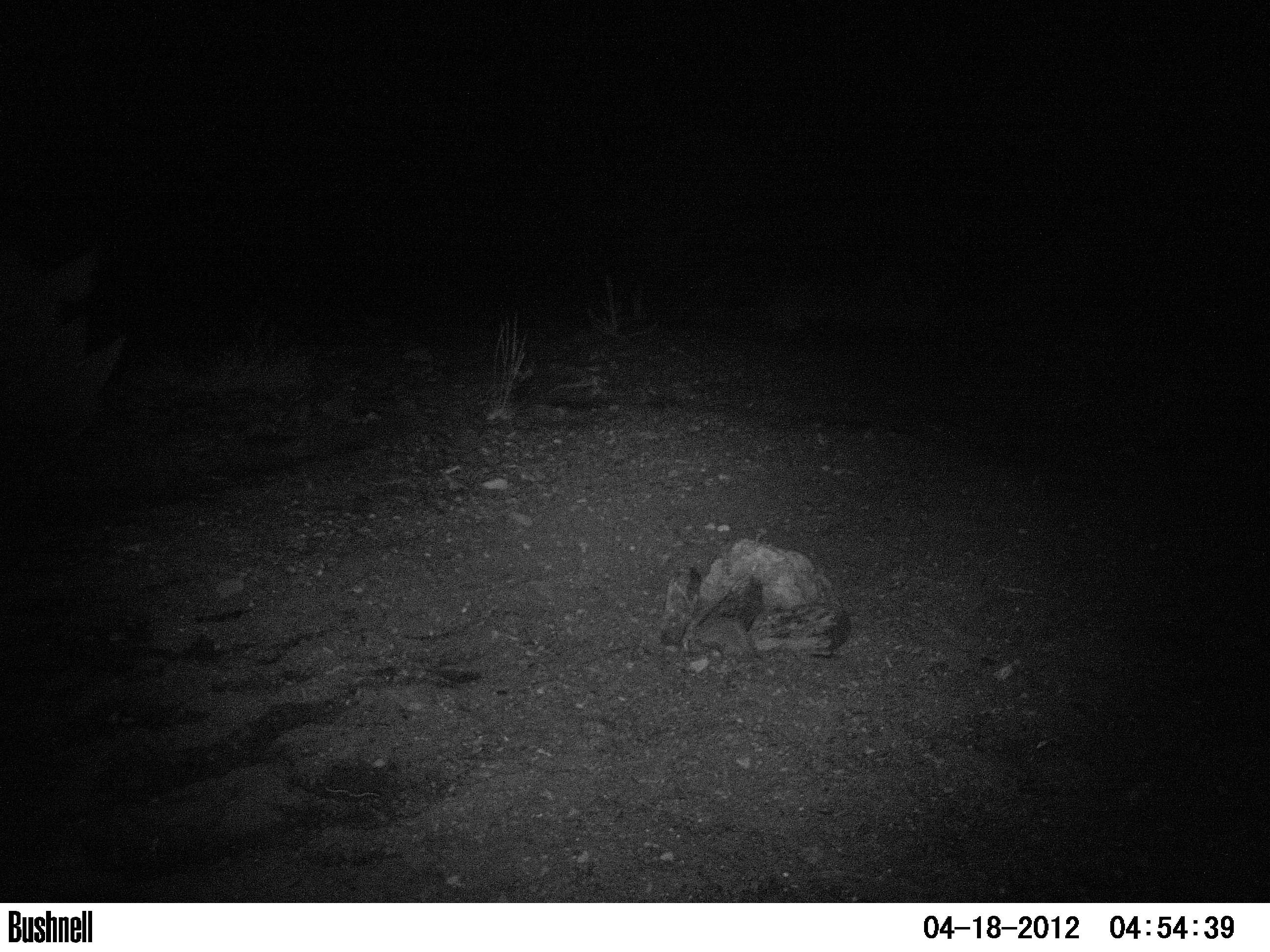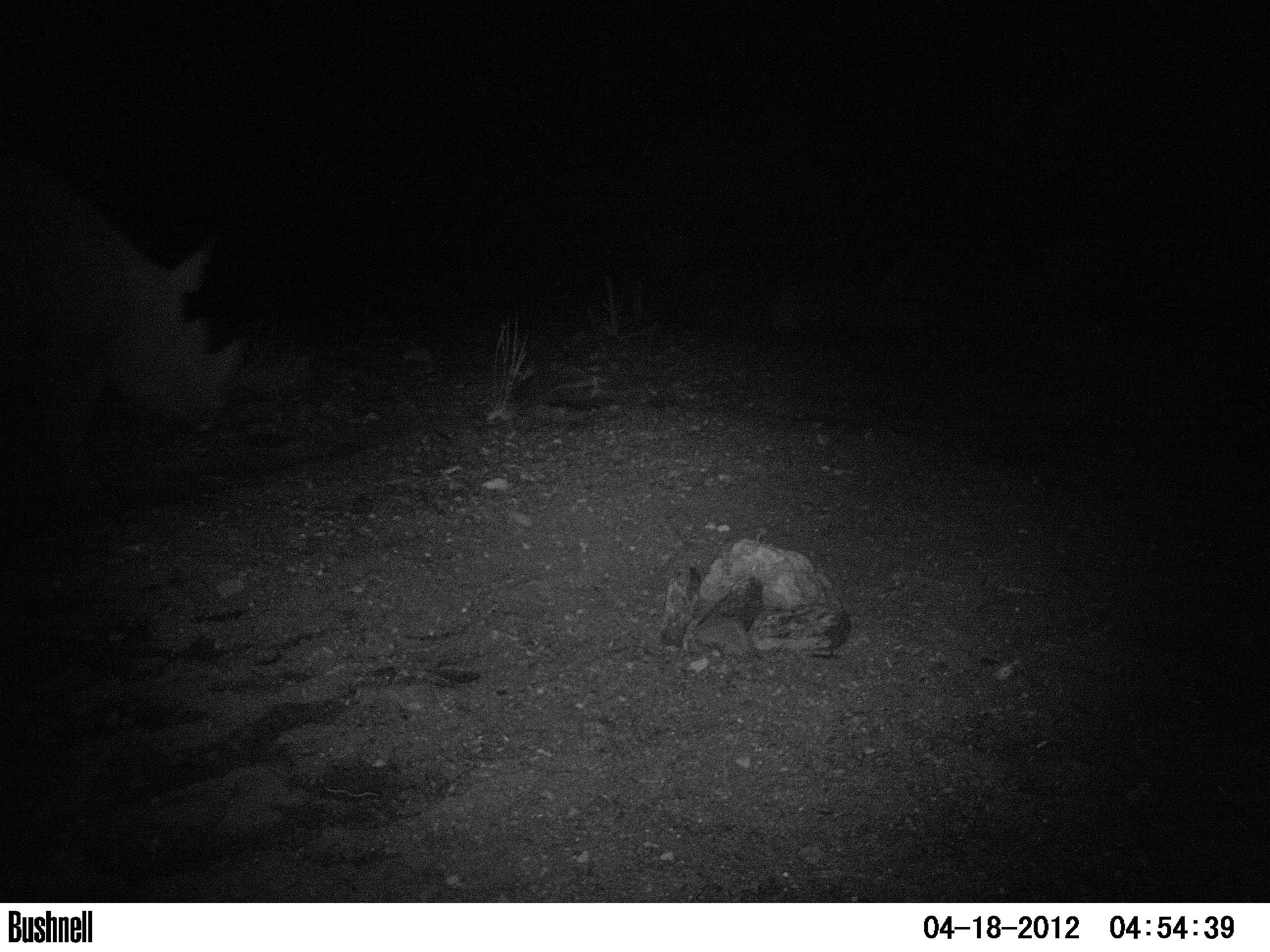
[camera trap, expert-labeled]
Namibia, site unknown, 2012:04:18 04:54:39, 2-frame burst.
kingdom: Animalia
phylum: Chordata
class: Mammalia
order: Perissodactyla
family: Rhinocerotidae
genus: Diceros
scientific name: Diceros bicornis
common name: black rhinoceros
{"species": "Diceros bicornis (black rhinoceros)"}